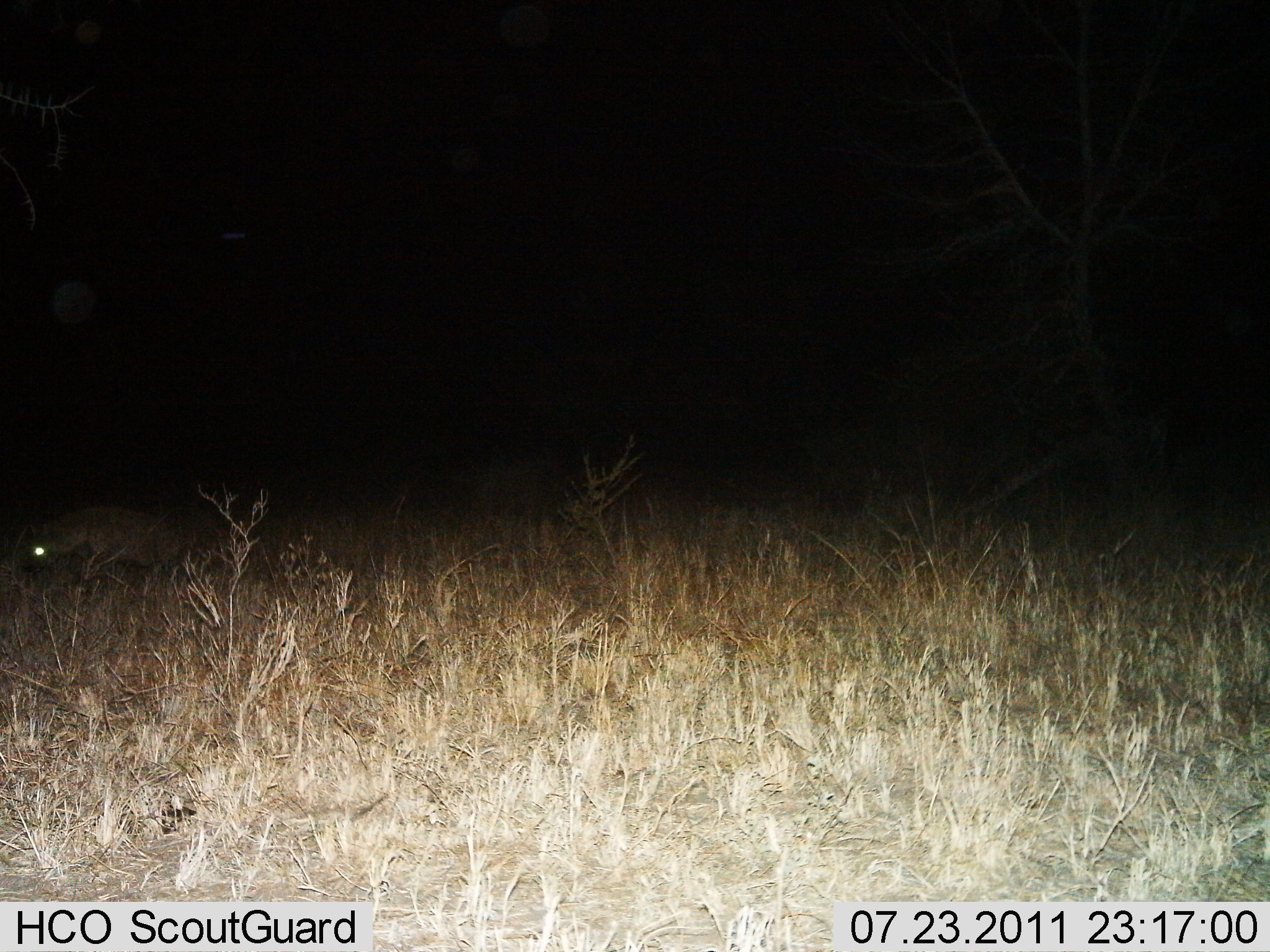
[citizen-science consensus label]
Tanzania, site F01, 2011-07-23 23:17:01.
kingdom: Animalia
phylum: Chordata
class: Mammalia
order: Carnivora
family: Hyaenidae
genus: Crocuta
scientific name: Crocuta crocuta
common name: spotted hyena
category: hyenaspotted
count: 1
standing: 15%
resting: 0%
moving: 85%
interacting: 0%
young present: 0%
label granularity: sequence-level